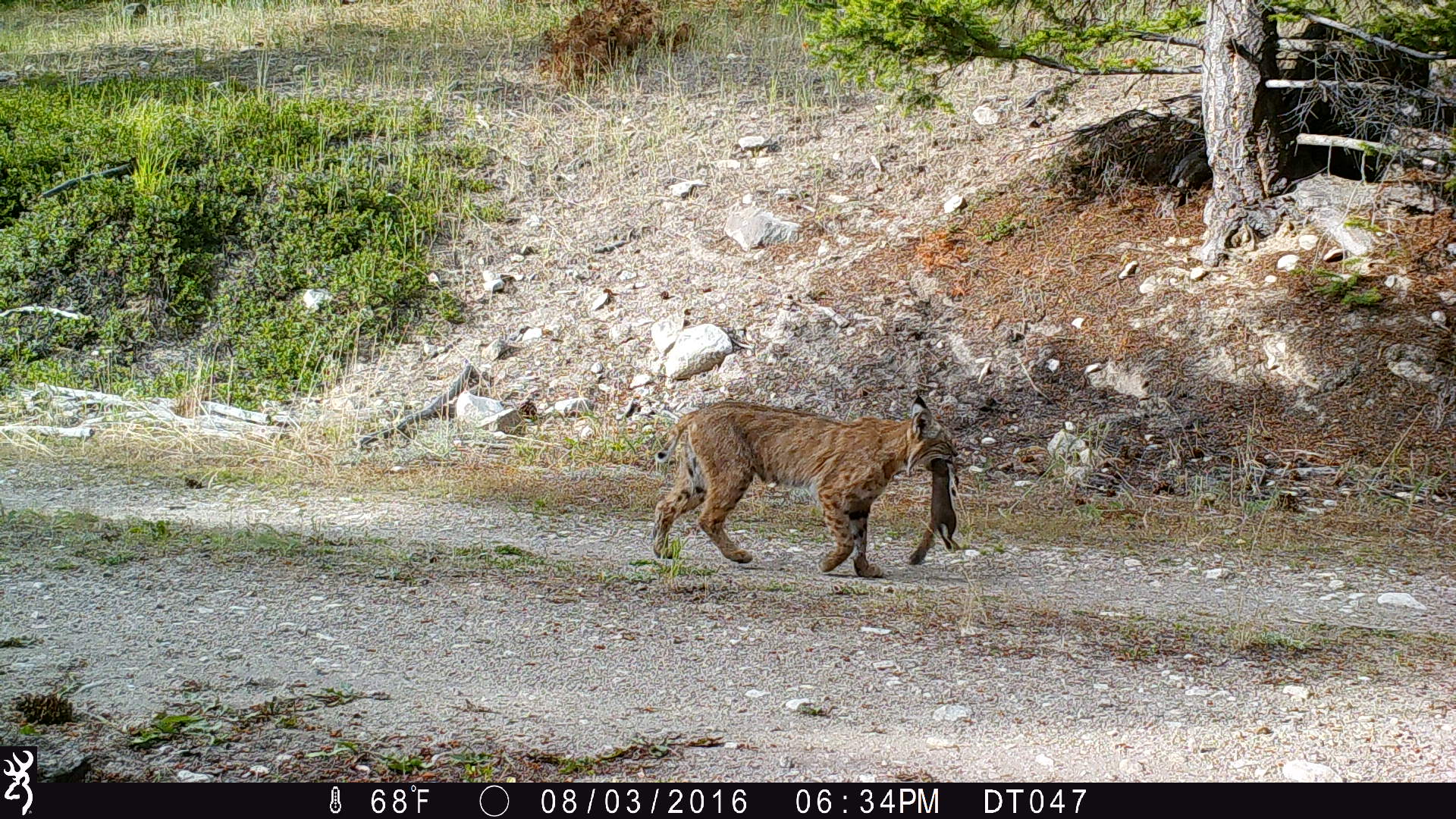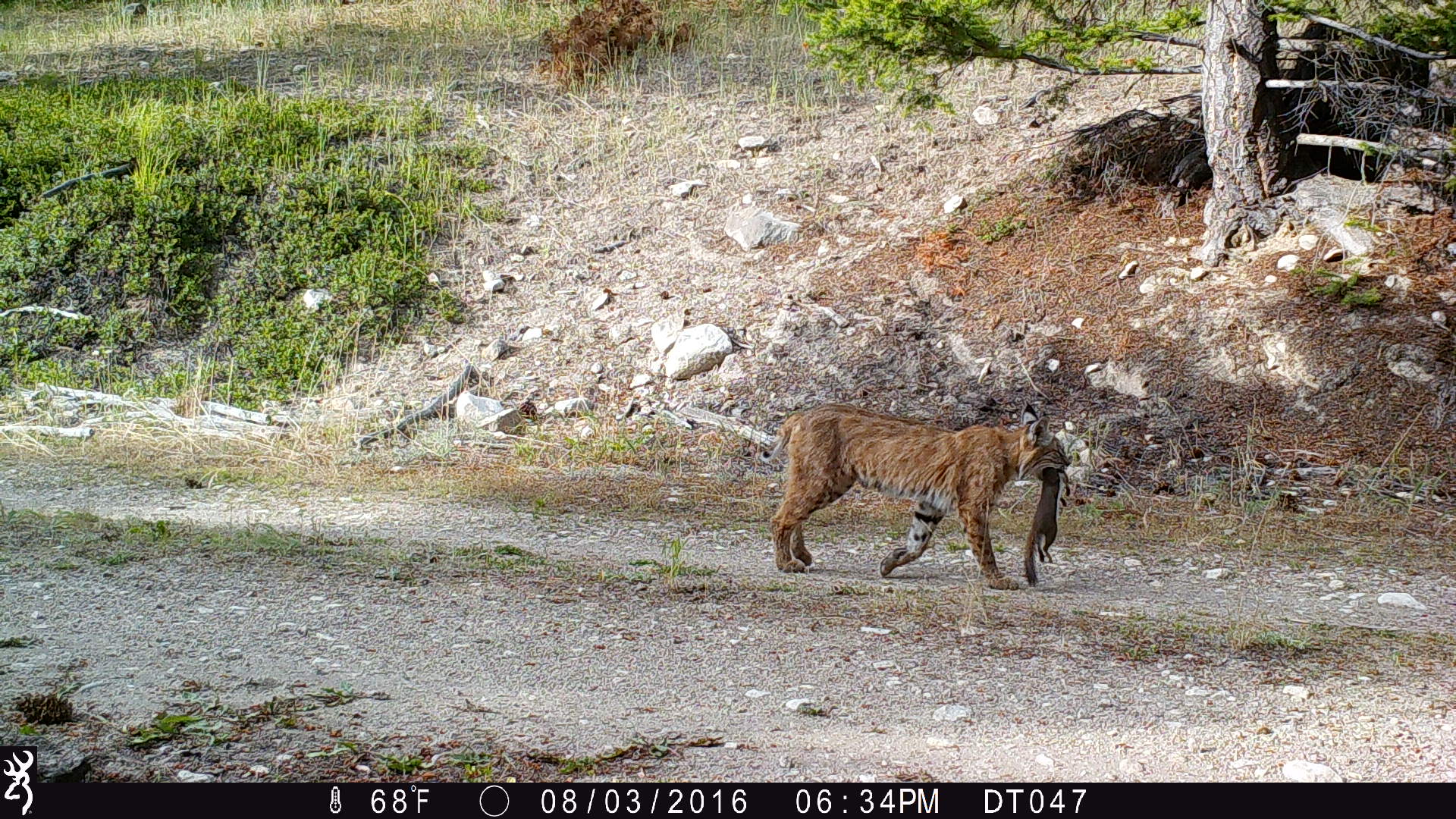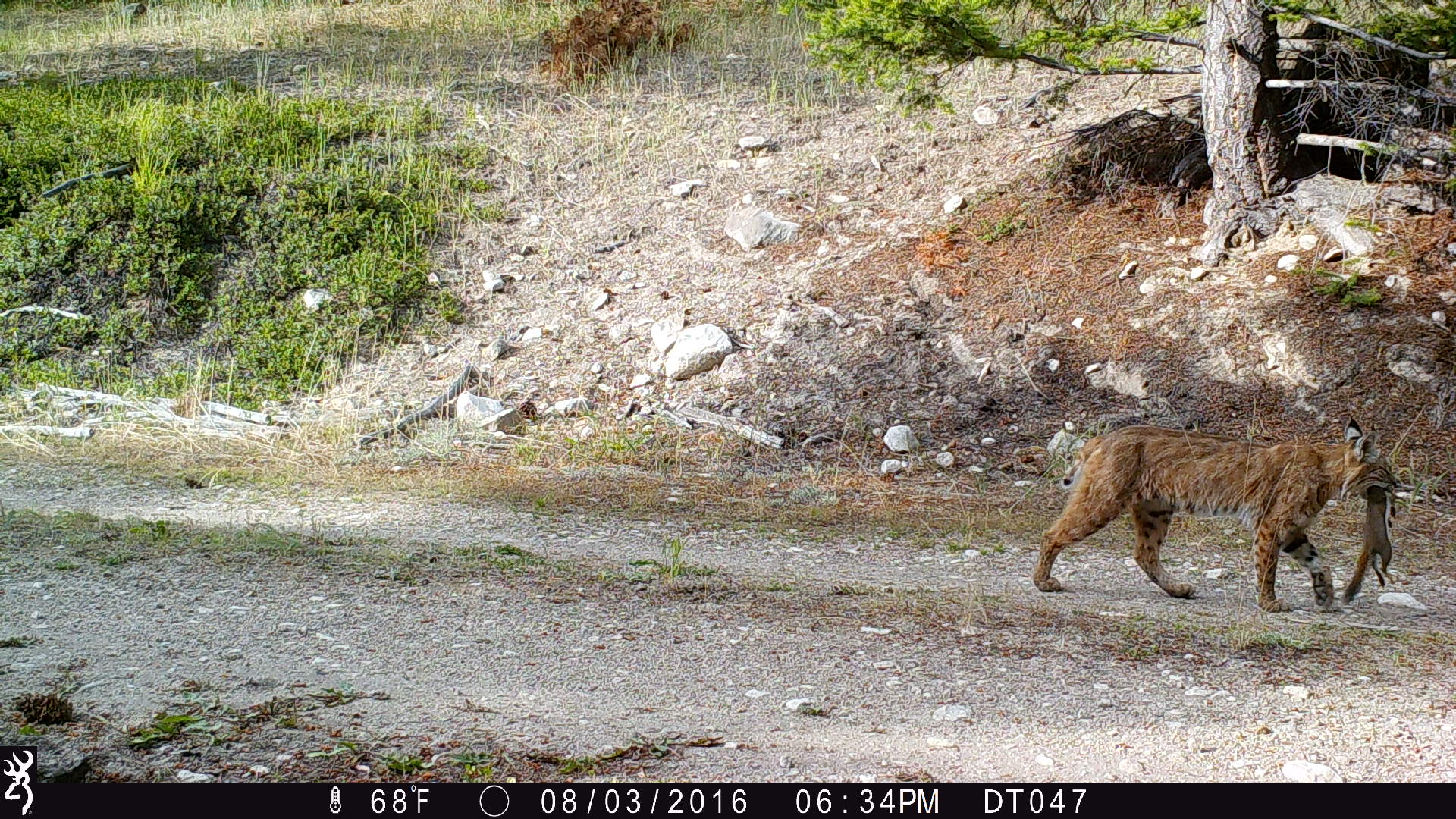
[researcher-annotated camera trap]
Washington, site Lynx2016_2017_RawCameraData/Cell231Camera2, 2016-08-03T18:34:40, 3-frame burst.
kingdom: Animalia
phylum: Chordata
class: Mammalia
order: Carnivora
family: Felidae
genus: Lynx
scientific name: Lynx rufus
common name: bobcat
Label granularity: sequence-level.